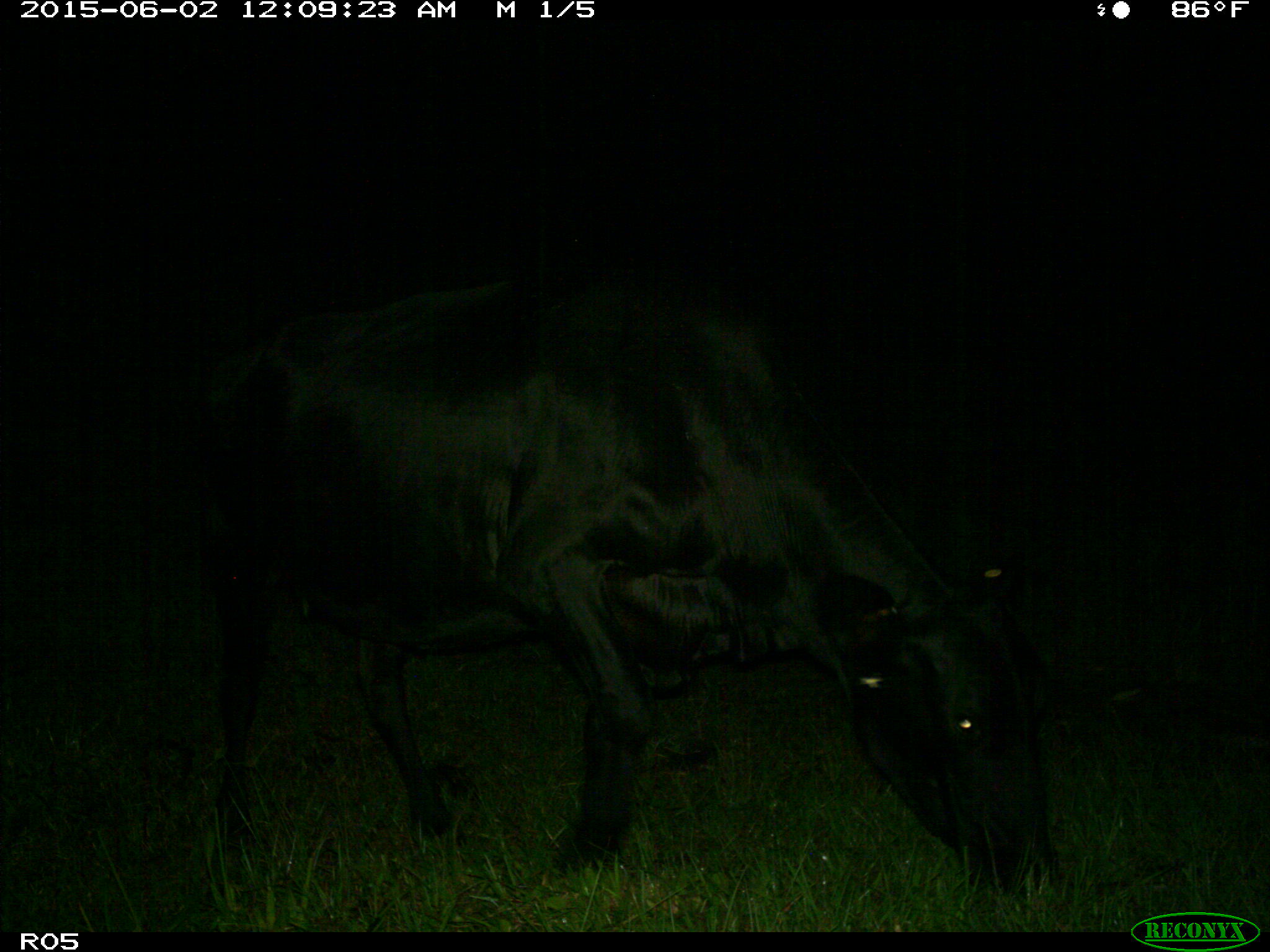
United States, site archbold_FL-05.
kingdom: Animalia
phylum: Chordata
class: Mammalia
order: Artiodactyla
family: Bovidae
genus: Bos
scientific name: Bos taurus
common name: domestic cow